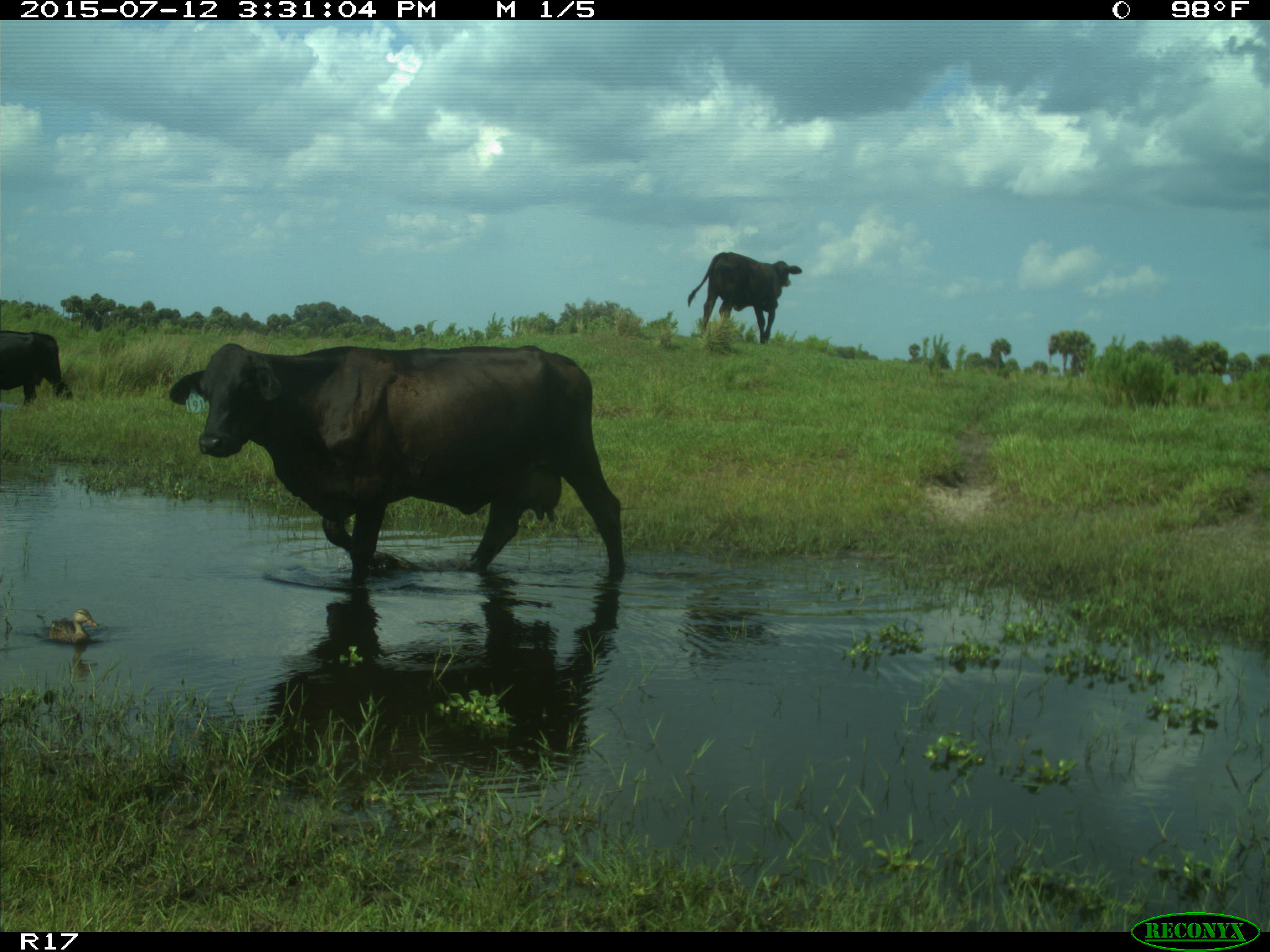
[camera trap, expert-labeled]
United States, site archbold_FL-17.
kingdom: Animalia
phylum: Chordata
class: Mammalia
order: Artiodactyla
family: Bovidae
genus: Bos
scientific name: Bos taurus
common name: domestic cow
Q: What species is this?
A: Bos taurus (domestic cow).